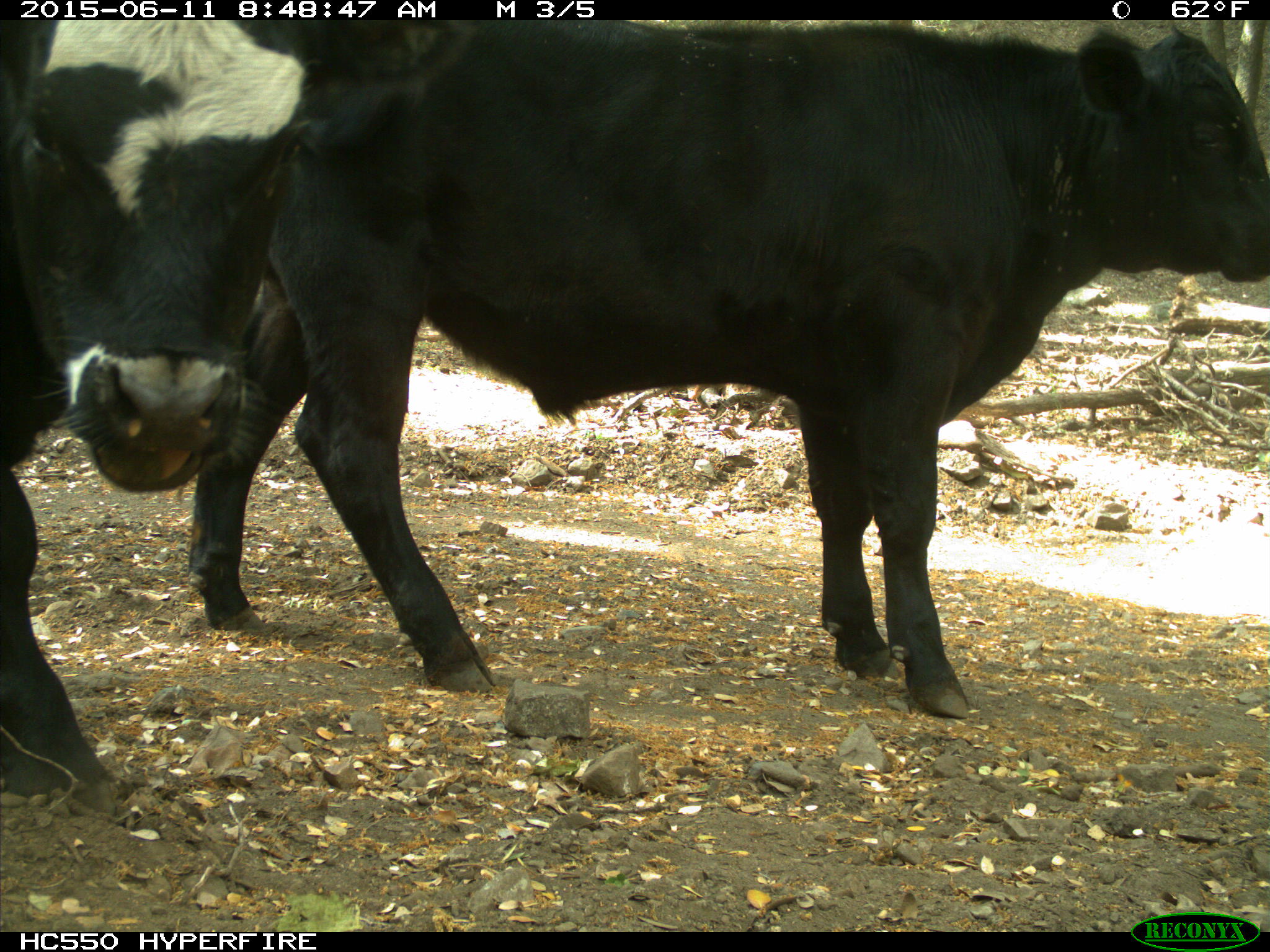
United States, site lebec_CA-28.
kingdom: Animalia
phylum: Chordata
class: Mammalia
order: Artiodactyla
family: Bovidae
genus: Bos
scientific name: Bos taurus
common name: domestic cow